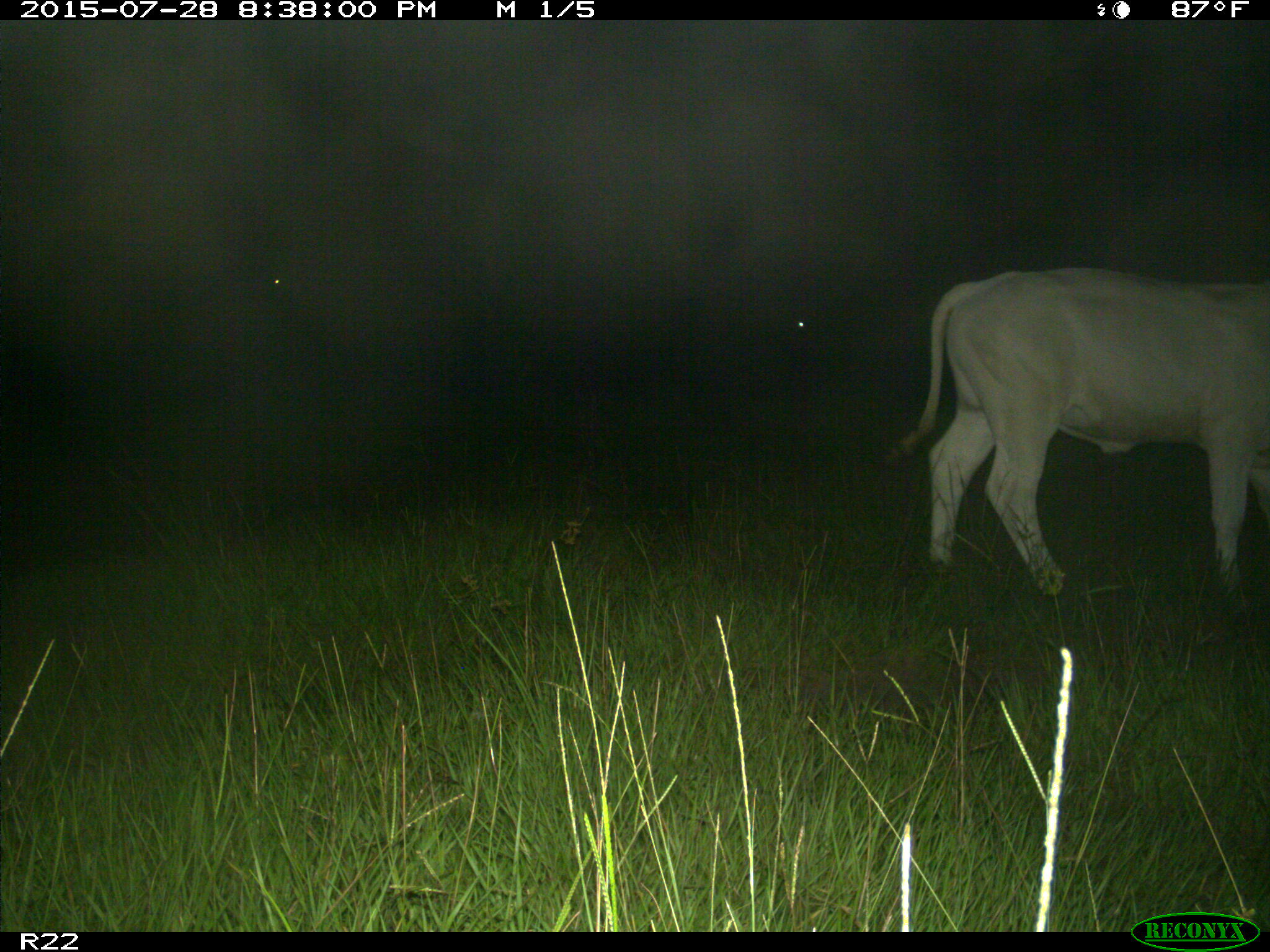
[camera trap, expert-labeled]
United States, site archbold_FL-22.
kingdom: Animalia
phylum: Chordata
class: Mammalia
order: Artiodactyla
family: Bovidae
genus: Bos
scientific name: Bos taurus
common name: domestic cow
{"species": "Bos taurus (domestic cow)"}